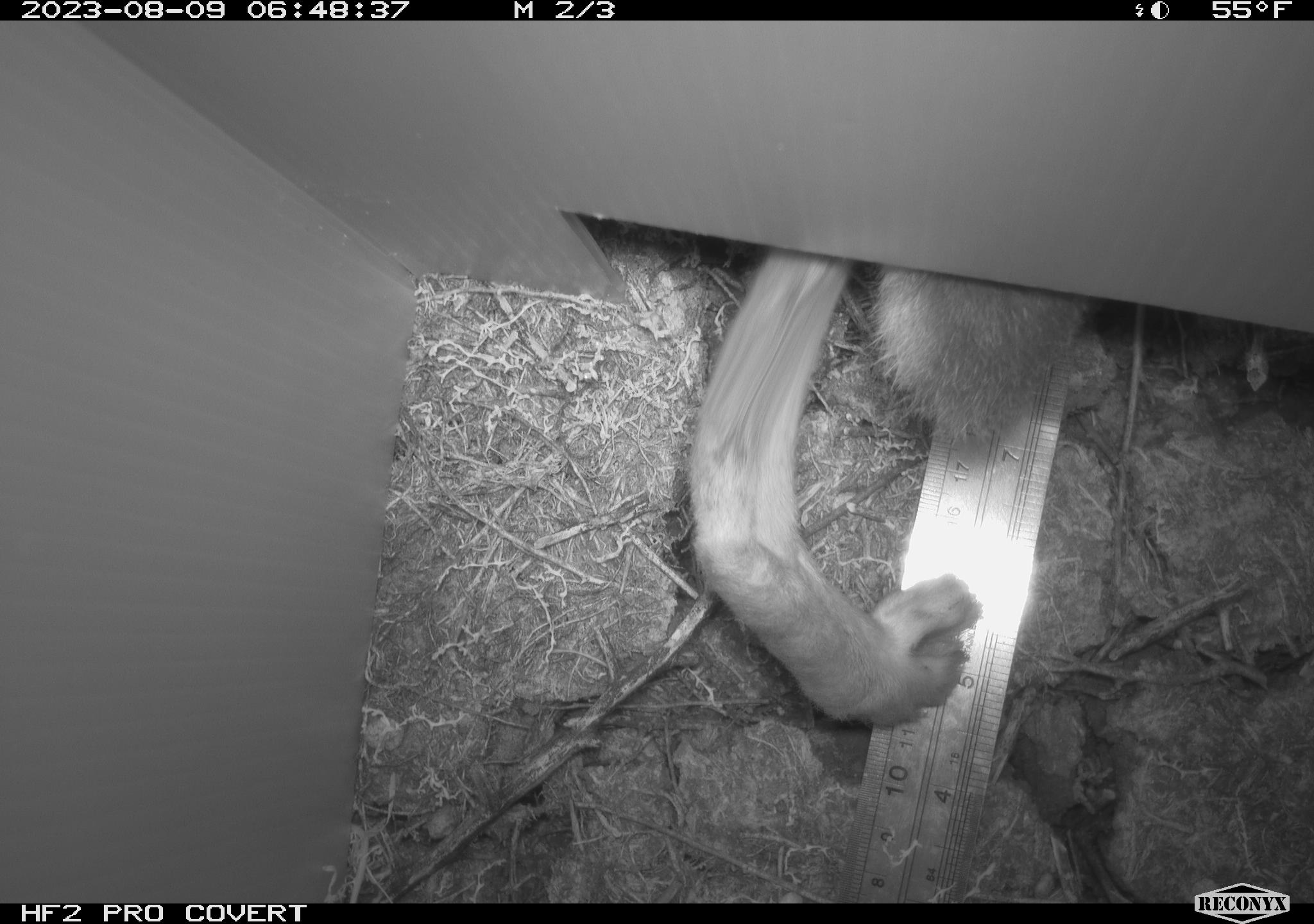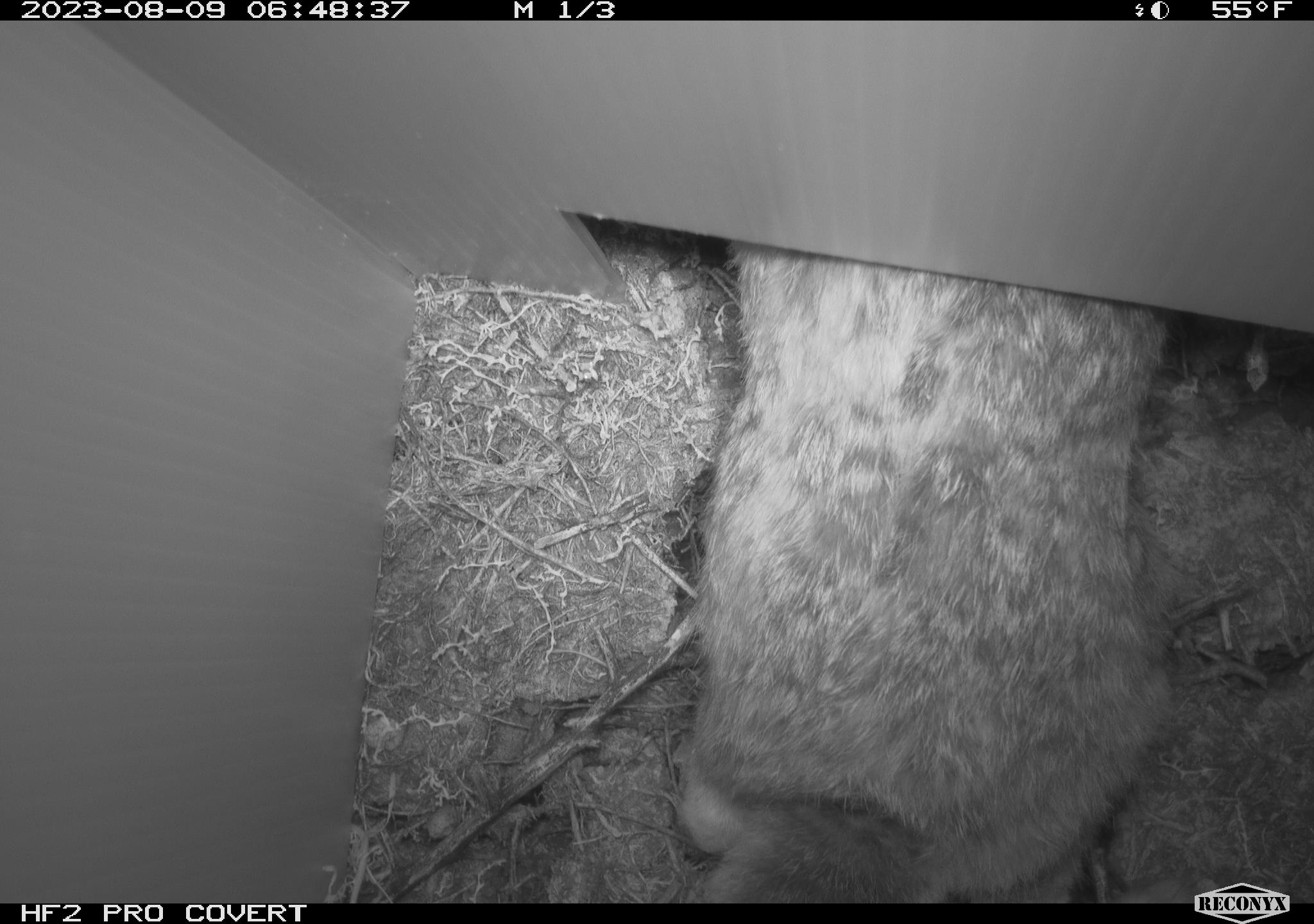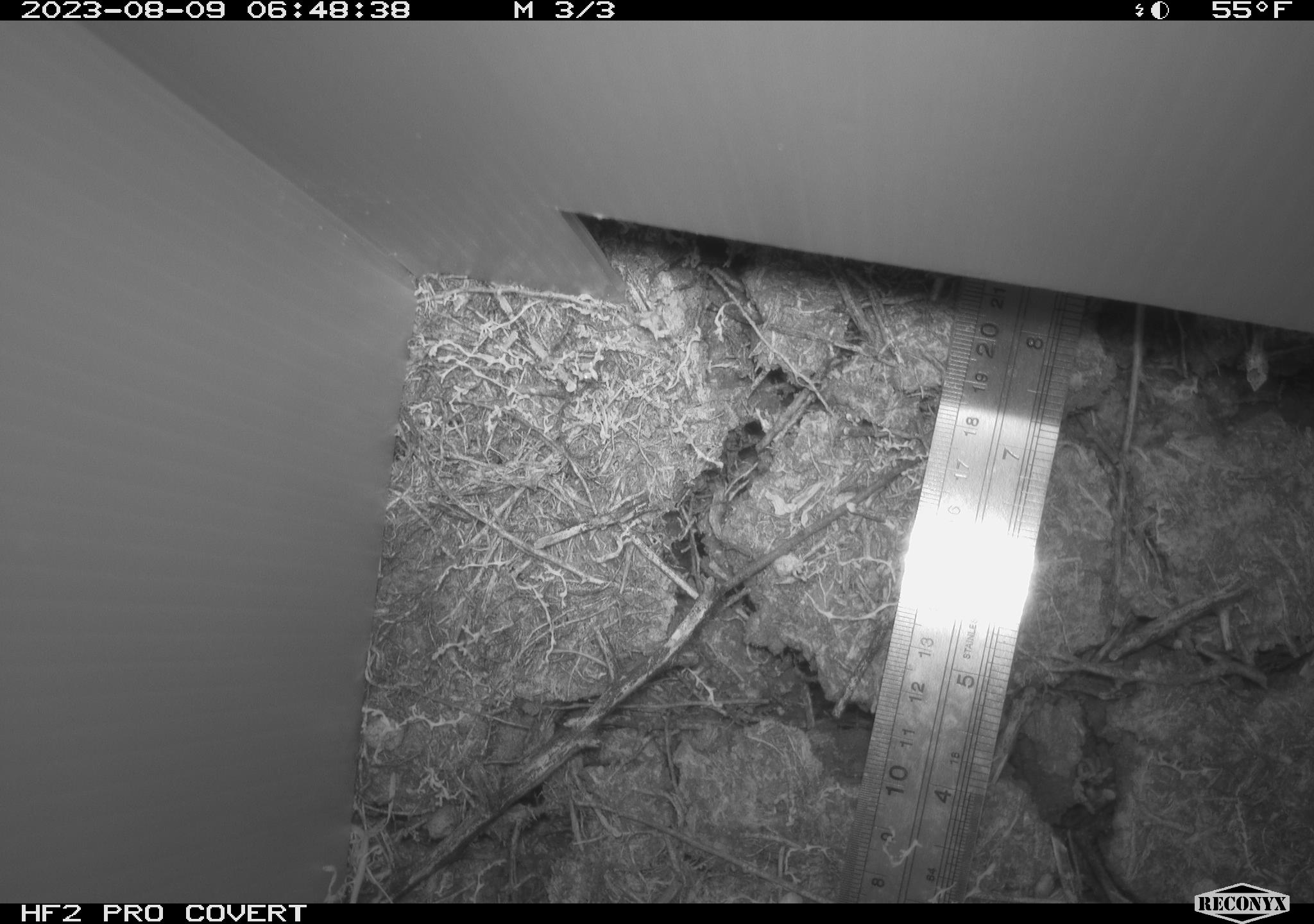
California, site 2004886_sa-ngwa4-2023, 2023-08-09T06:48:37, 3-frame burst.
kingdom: Animalia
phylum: Chordata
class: Mammalia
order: Lagomorpha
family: Leporidae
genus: Sylvilagus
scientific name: Sylvilagus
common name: cottontail rabbits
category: sylvilagus species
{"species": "sylvilagus species (cottontail rabbits) (Sylvilagus)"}